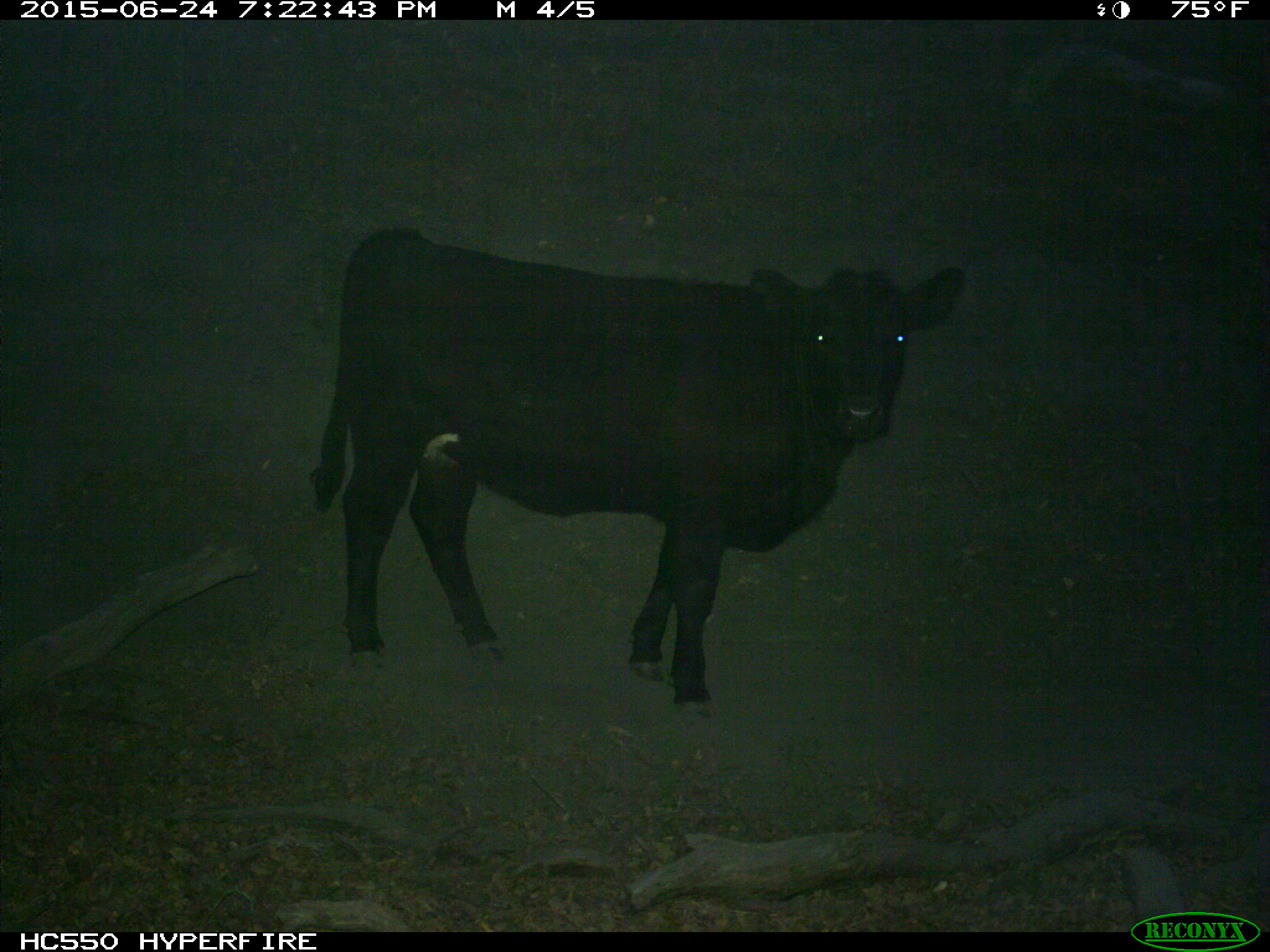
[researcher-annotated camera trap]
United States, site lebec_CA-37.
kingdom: Animalia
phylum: Chordata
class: Mammalia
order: Artiodactyla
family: Bovidae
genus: Bos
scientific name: Bos taurus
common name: domestic cow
Bos taurus (domestic cow).